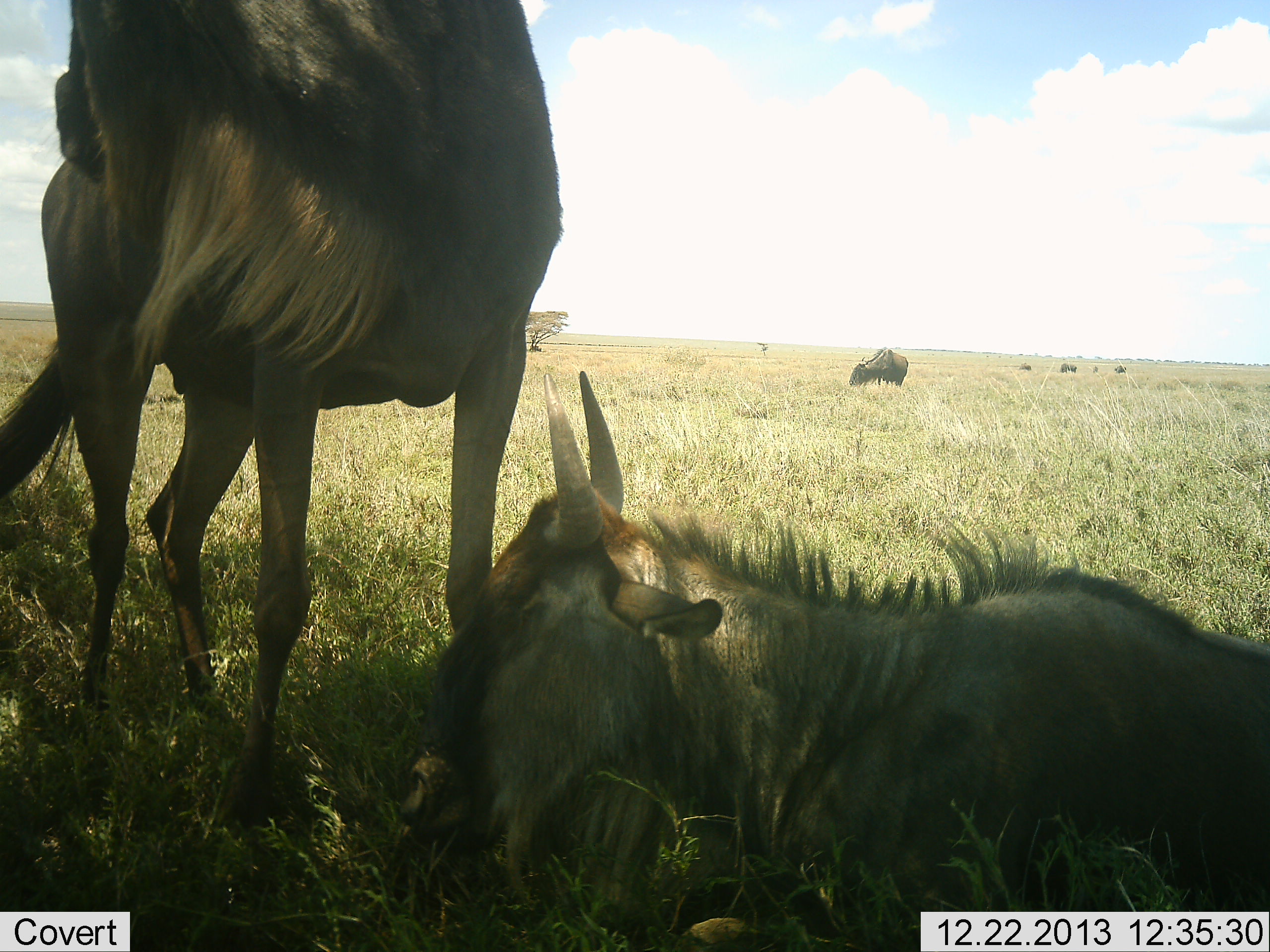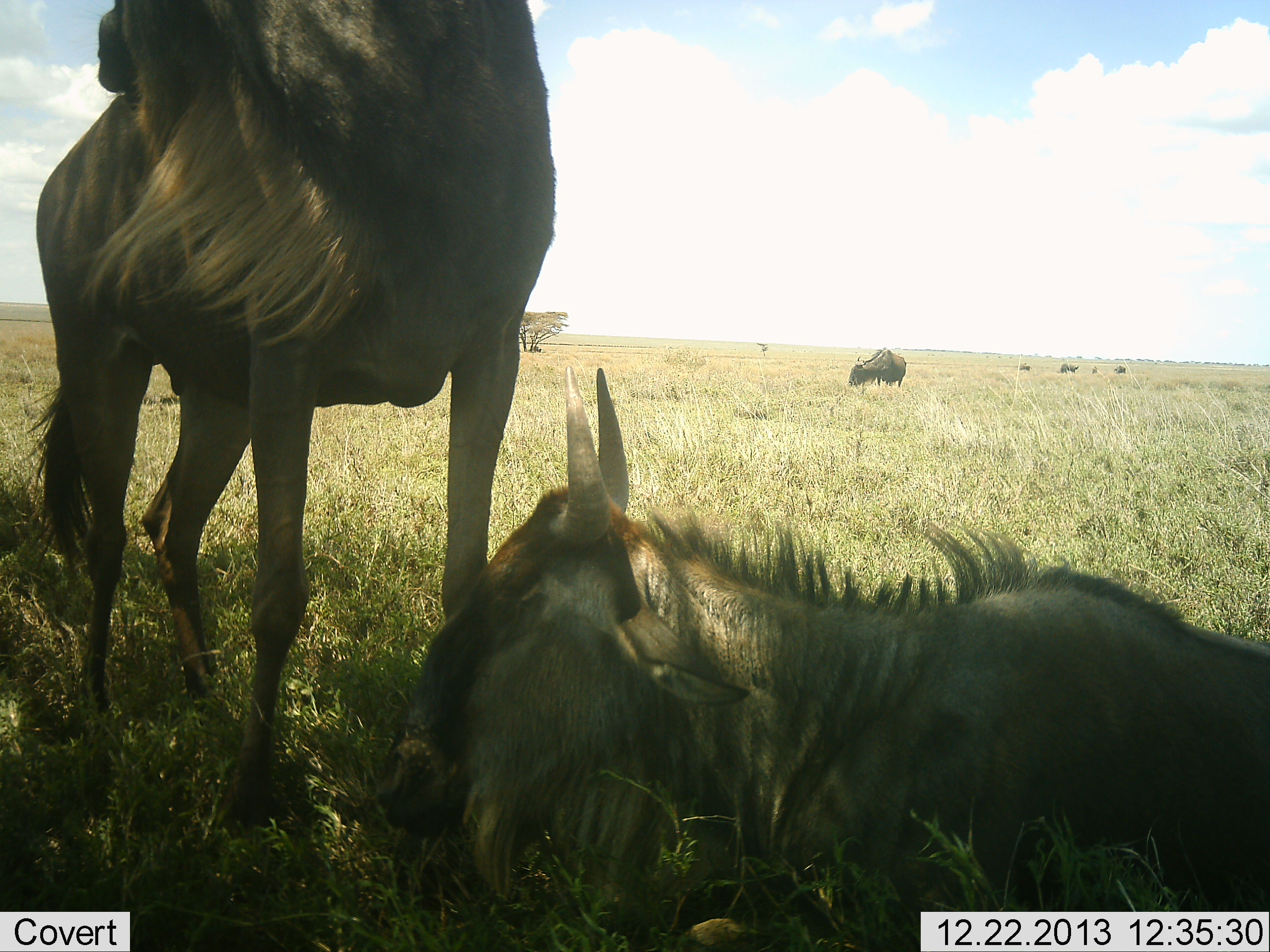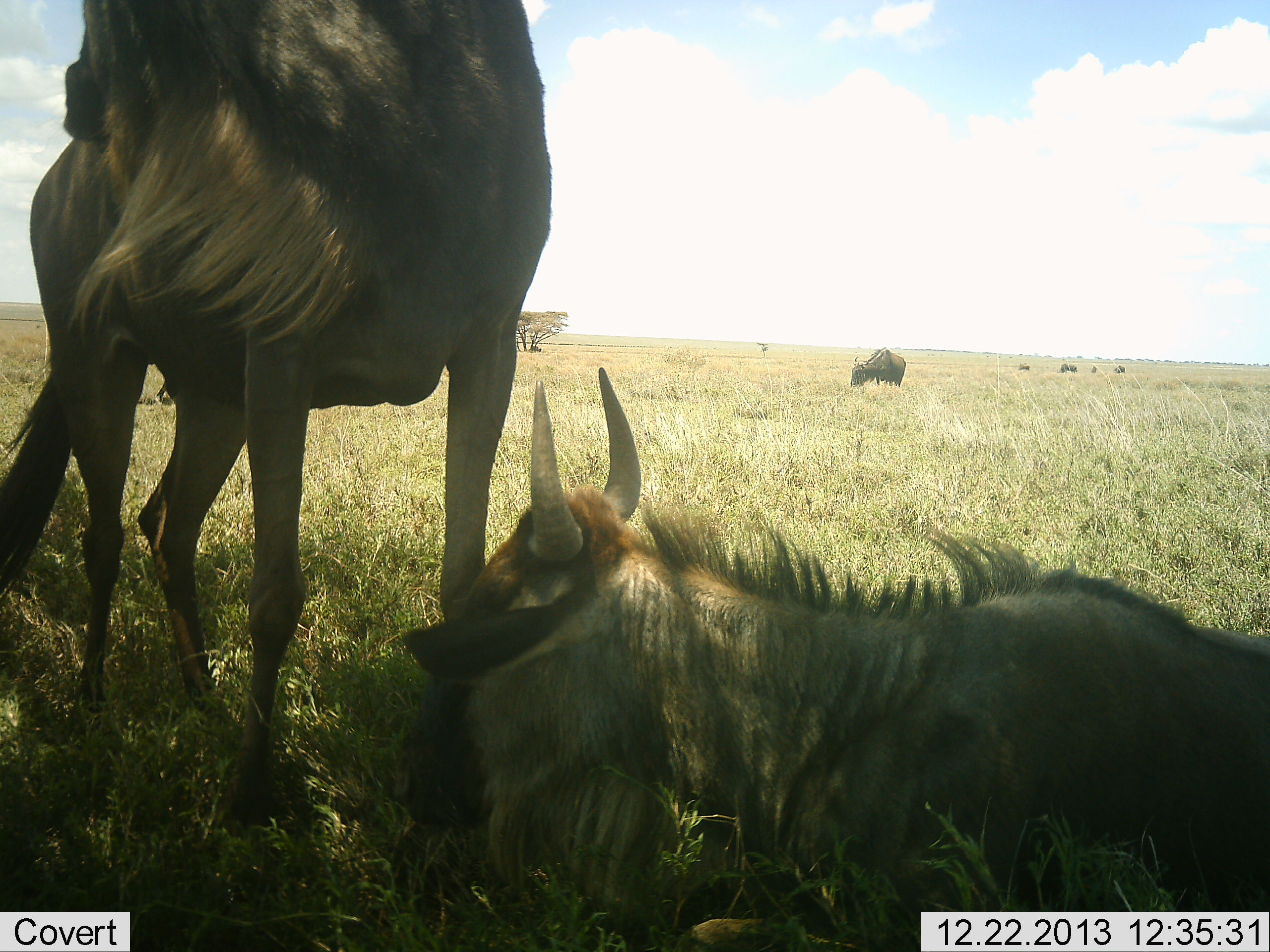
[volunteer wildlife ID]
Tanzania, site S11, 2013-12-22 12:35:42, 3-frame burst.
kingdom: Animalia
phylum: Chordata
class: Mammalia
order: Artiodactyla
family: Bovidae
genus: Connochaetes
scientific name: Connochaetes taurinus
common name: blue wildebeest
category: wildebeest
Wildebeest (blue wildebeest) (Connochaetes taurinus), count 7. Behavior (volunteer vote fractions): standing 80%, resting 100%, moving 20%, interacting 0%. Young present (vote fraction): 10%. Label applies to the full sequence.